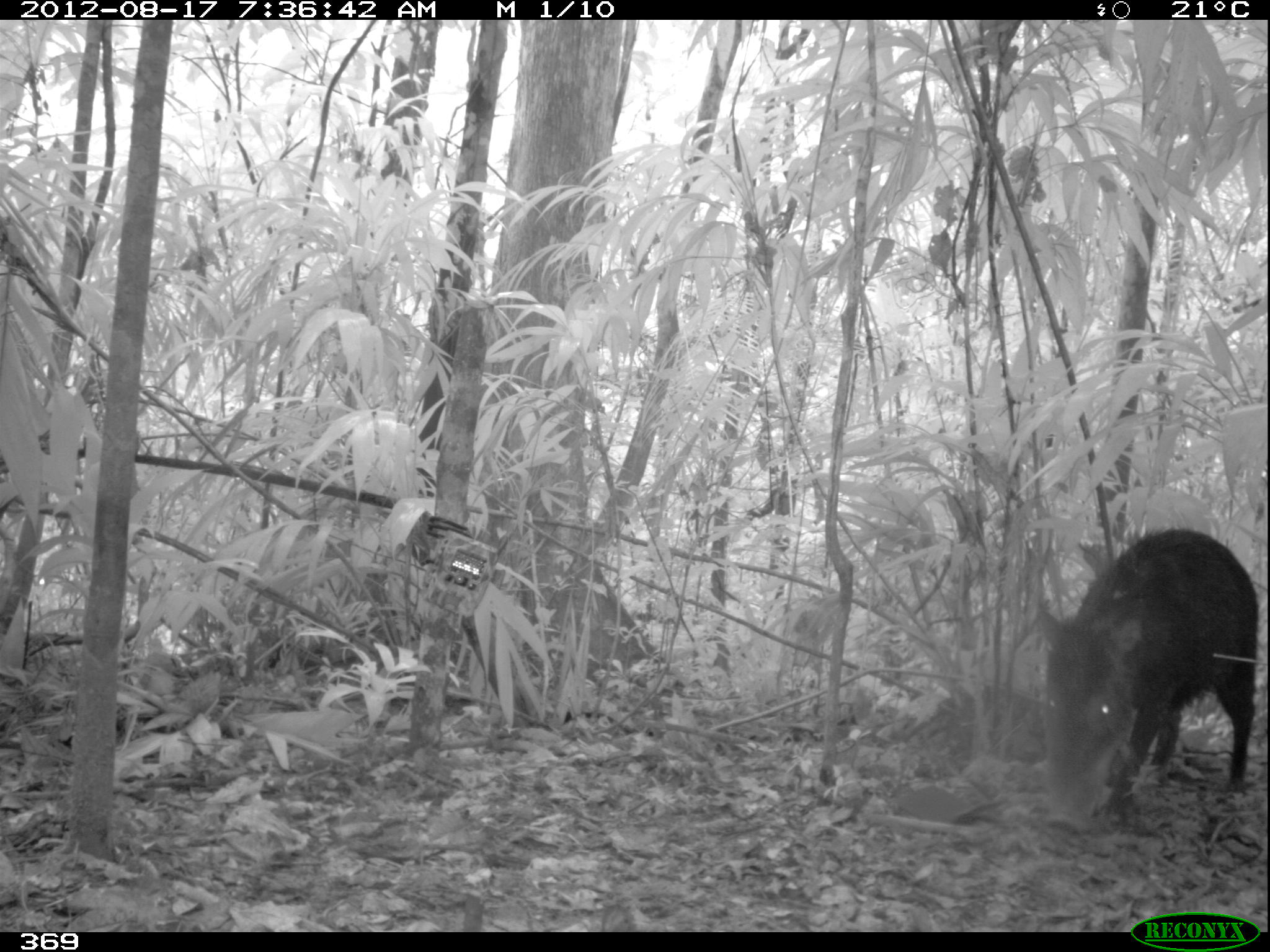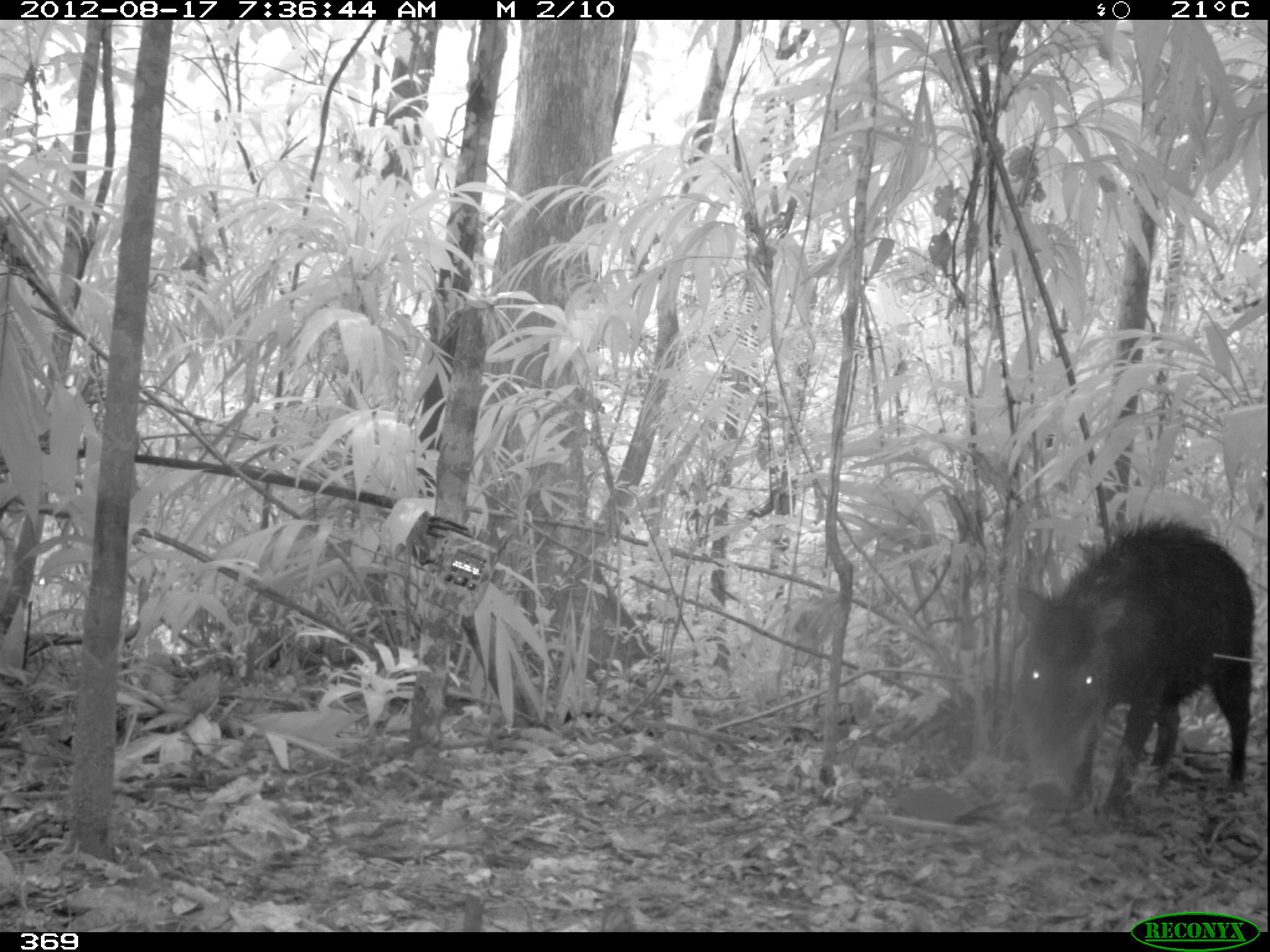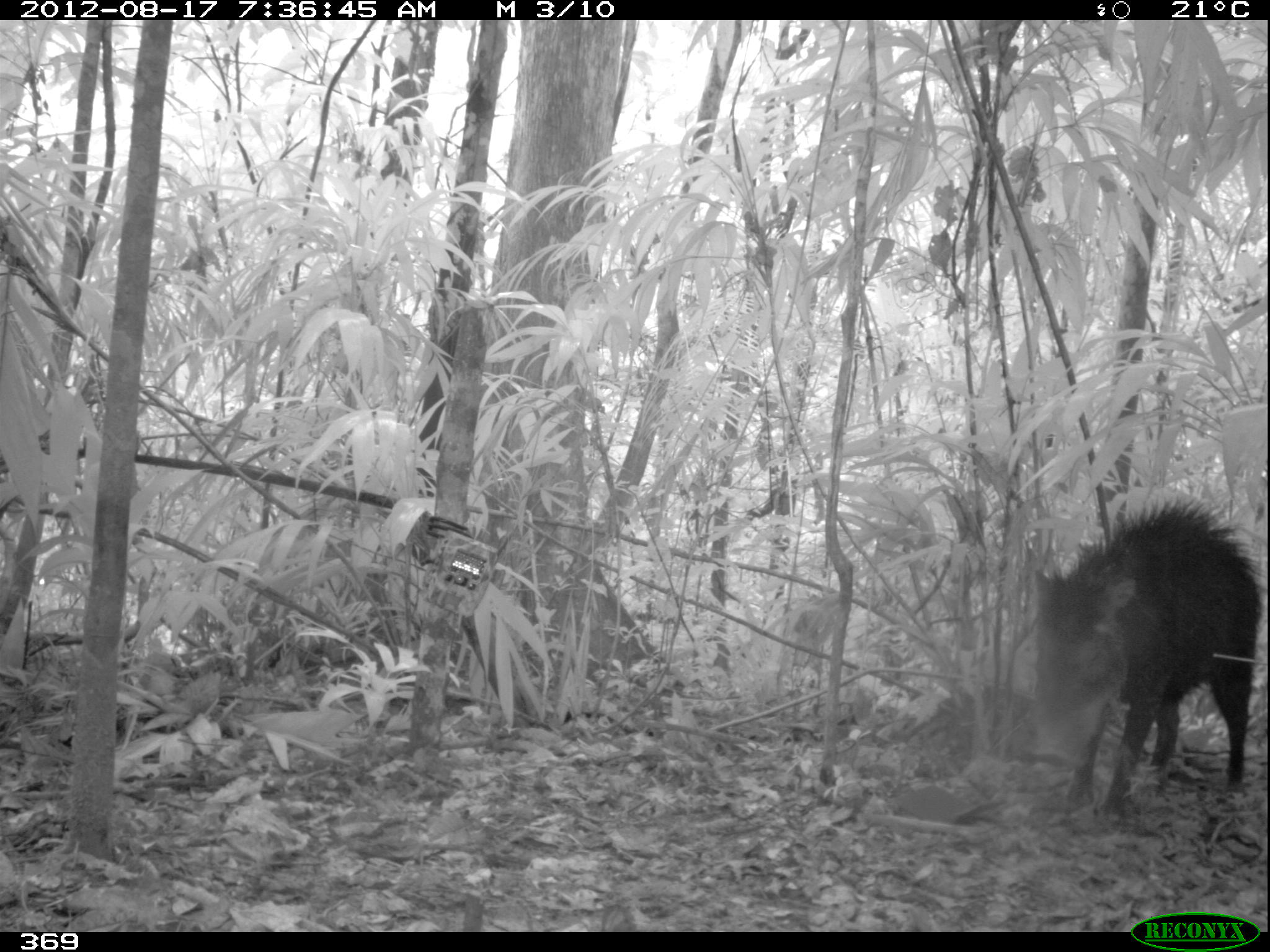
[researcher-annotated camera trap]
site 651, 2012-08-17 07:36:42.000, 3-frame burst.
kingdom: Animalia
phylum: Chordata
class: Mammalia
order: Artiodactyla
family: Tayassuidae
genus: Tayassu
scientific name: Tayassu pecari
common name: white-lipped peccary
Tayassu pecari (white-lipped peccary).